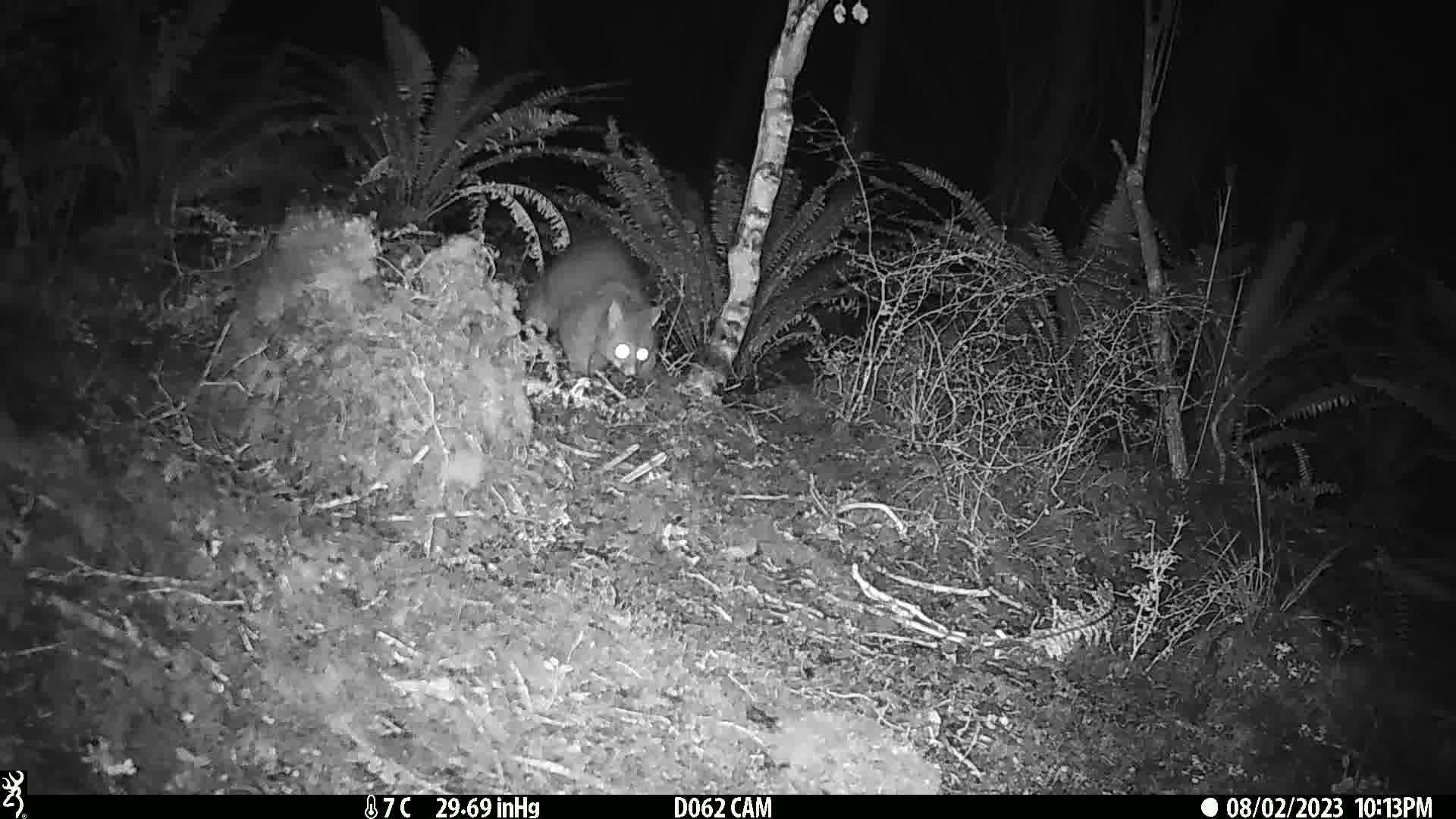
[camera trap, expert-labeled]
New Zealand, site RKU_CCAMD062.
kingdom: Animalia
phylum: Chordata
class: Mammalia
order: Diprotodontia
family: Phalangeridae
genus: Trichosurus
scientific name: Trichosurus vulpecula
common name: common brushtail possum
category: possum